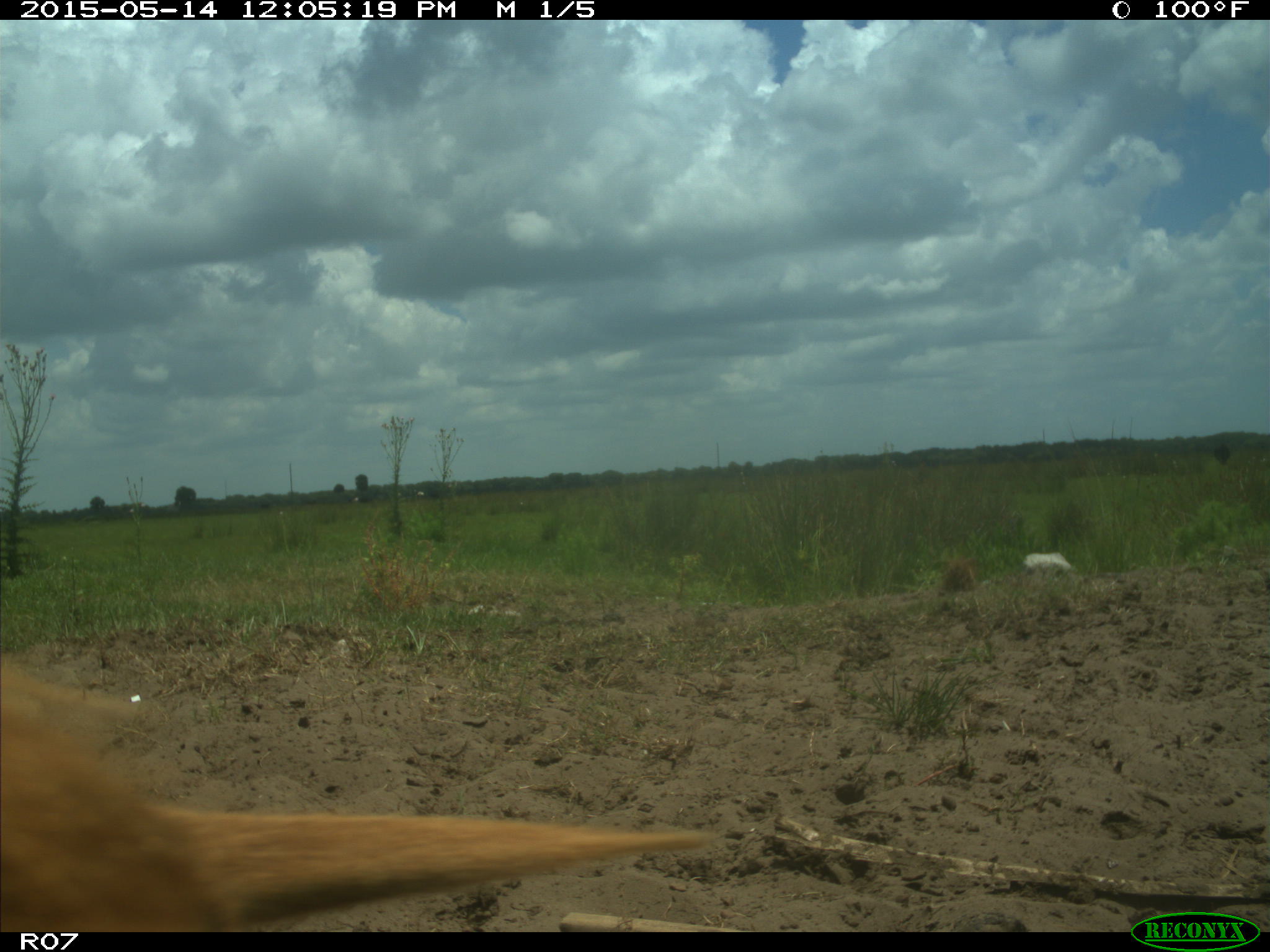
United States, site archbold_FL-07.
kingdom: Animalia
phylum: Chordata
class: Mammalia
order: Artiodactyla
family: Bovidae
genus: Bos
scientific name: Bos taurus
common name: domestic cow